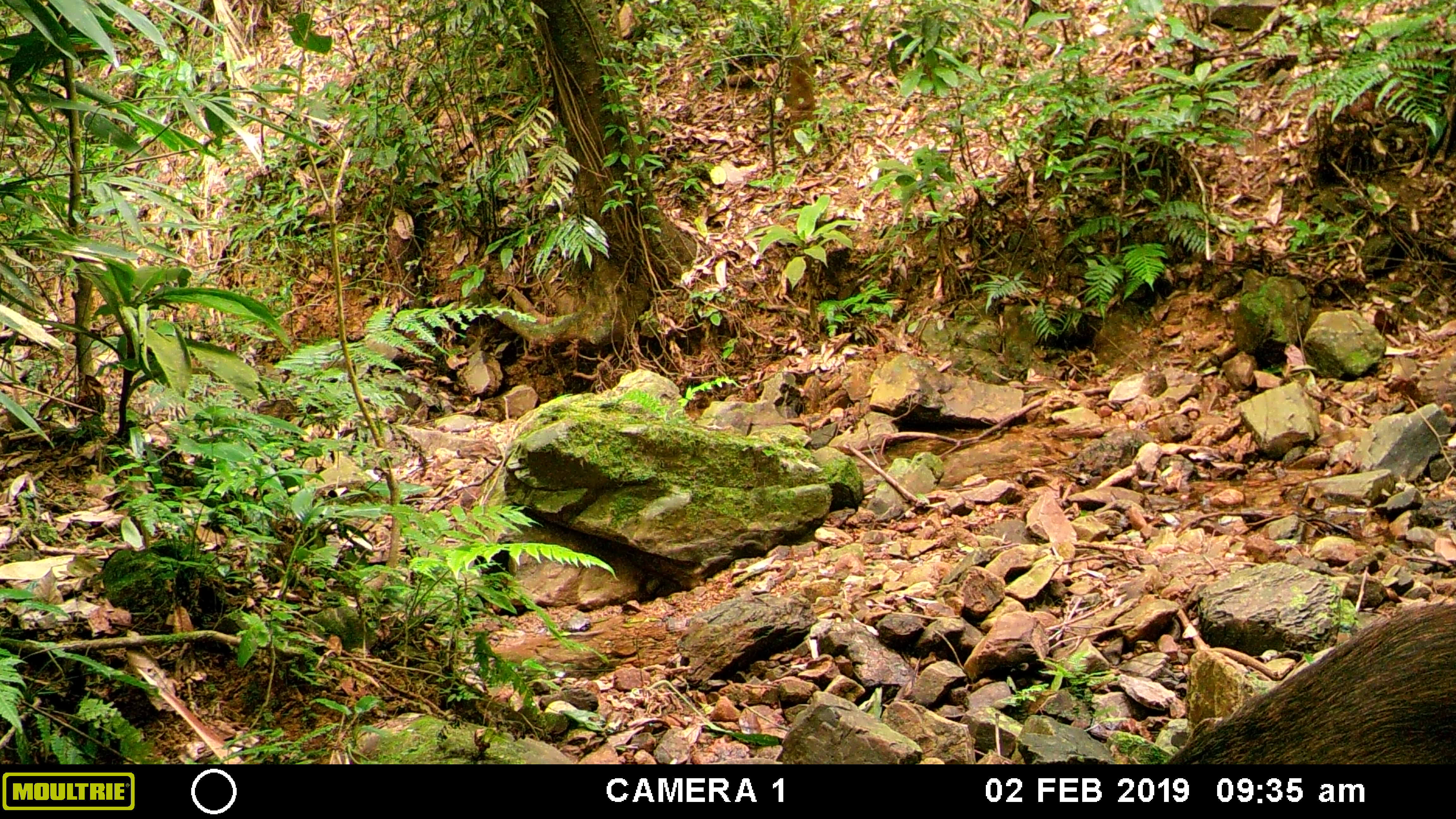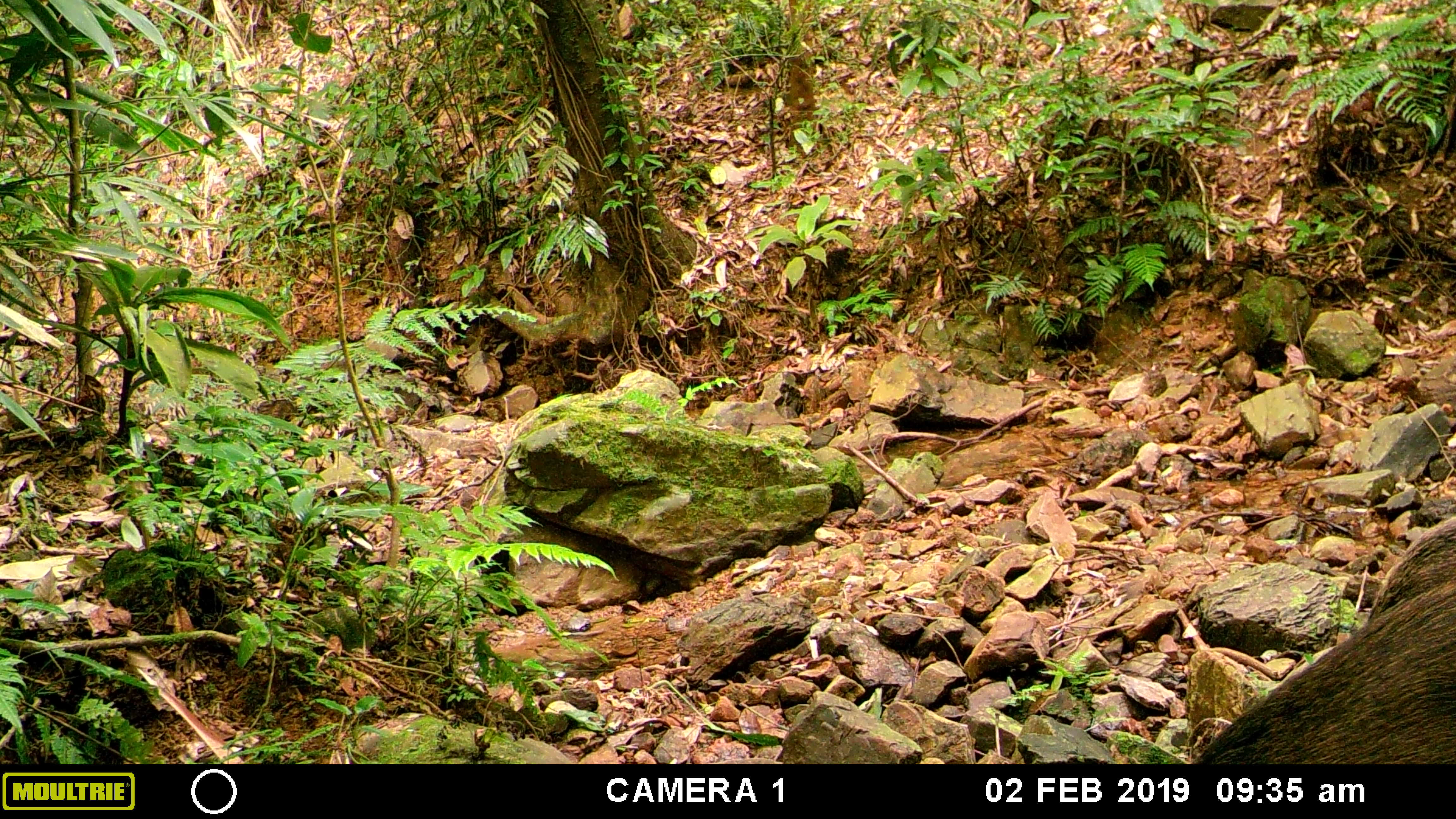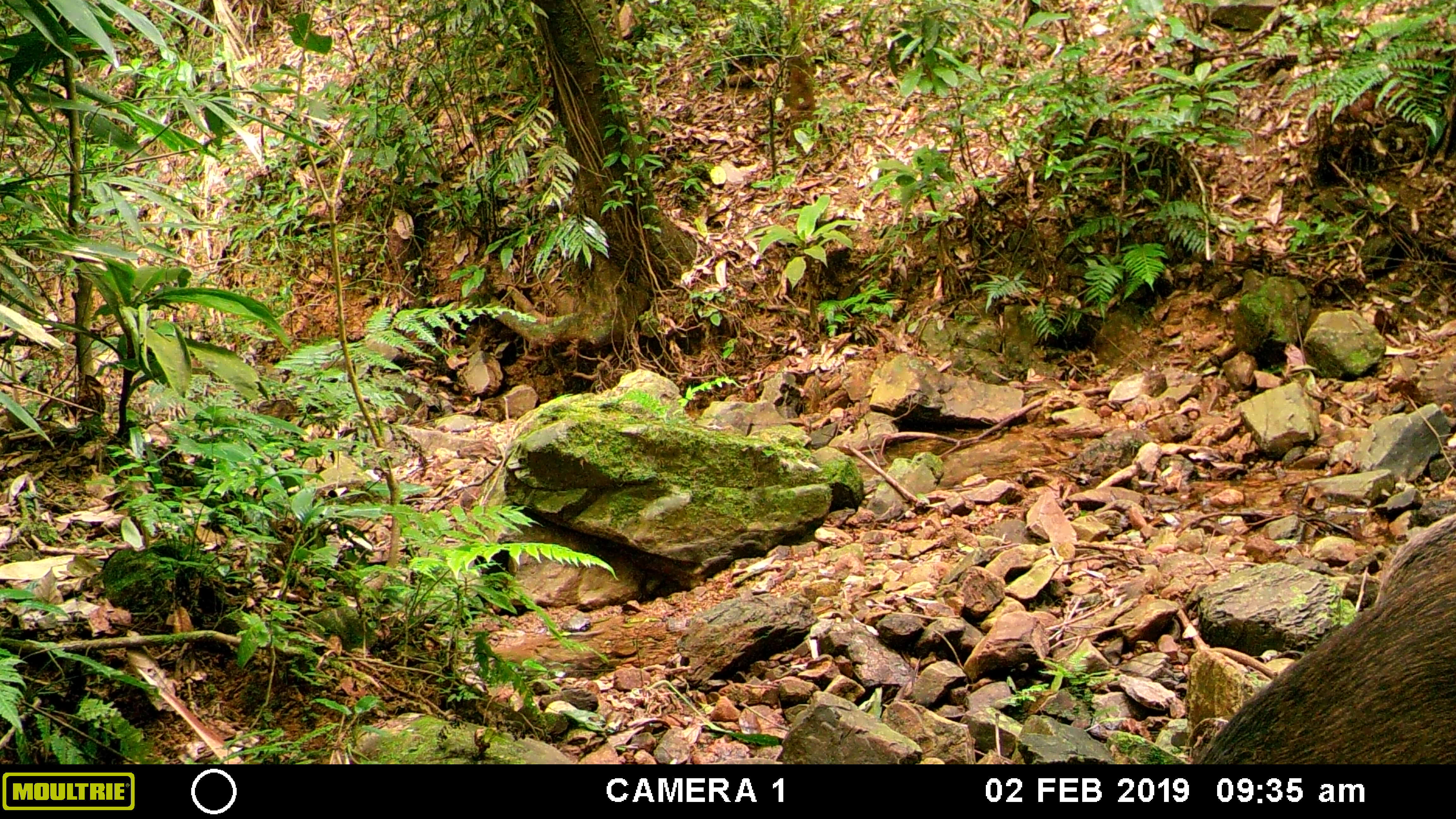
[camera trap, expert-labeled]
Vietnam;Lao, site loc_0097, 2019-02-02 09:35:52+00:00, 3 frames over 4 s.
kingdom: Animalia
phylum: Chordata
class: Mammalia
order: Artiodactyla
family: Suidae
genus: Sus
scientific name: Sus scrofa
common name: eurasian wild pig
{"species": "eurasian wild pig (Sus scrofa)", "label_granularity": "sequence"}